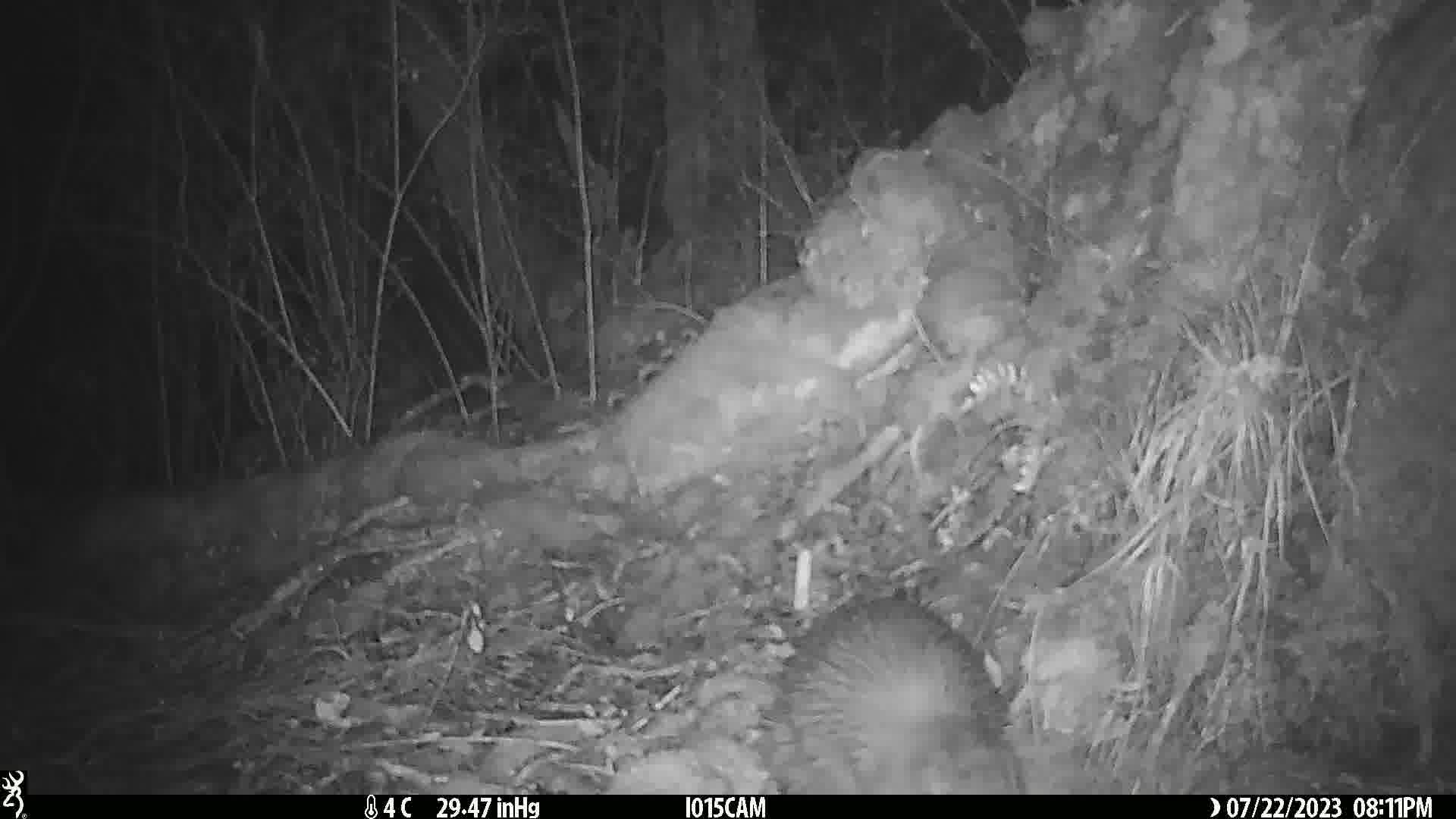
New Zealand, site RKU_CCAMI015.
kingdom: Animalia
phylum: Chordata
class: Aves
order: Apterygiformes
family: Apterygidae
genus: Apteryx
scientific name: Apteryx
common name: kiwi